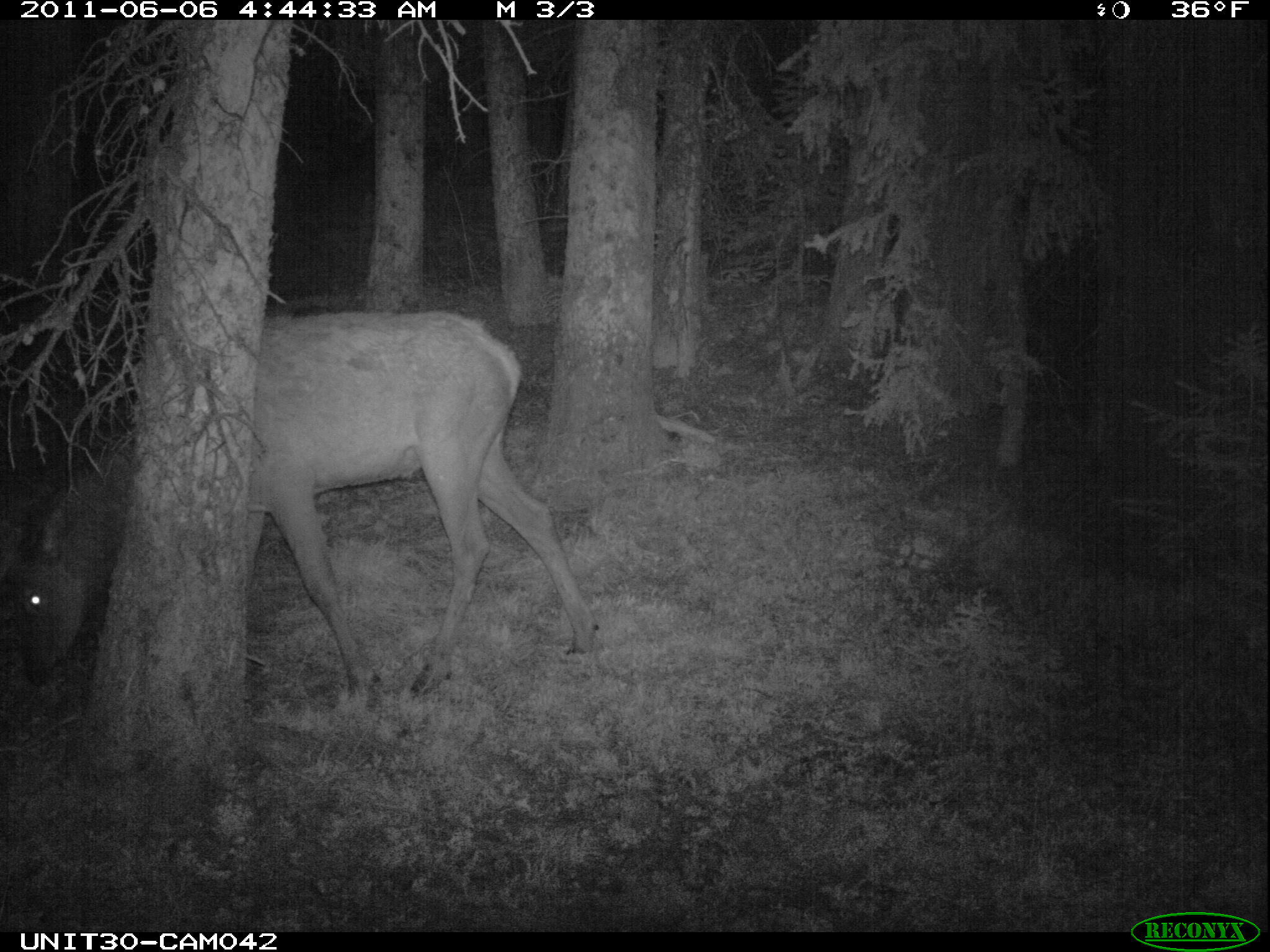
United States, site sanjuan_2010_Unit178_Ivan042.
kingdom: Animalia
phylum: Chordata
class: Mammalia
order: Artiodactyla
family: Cervidae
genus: Cervus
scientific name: Cervus elaphus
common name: red deer